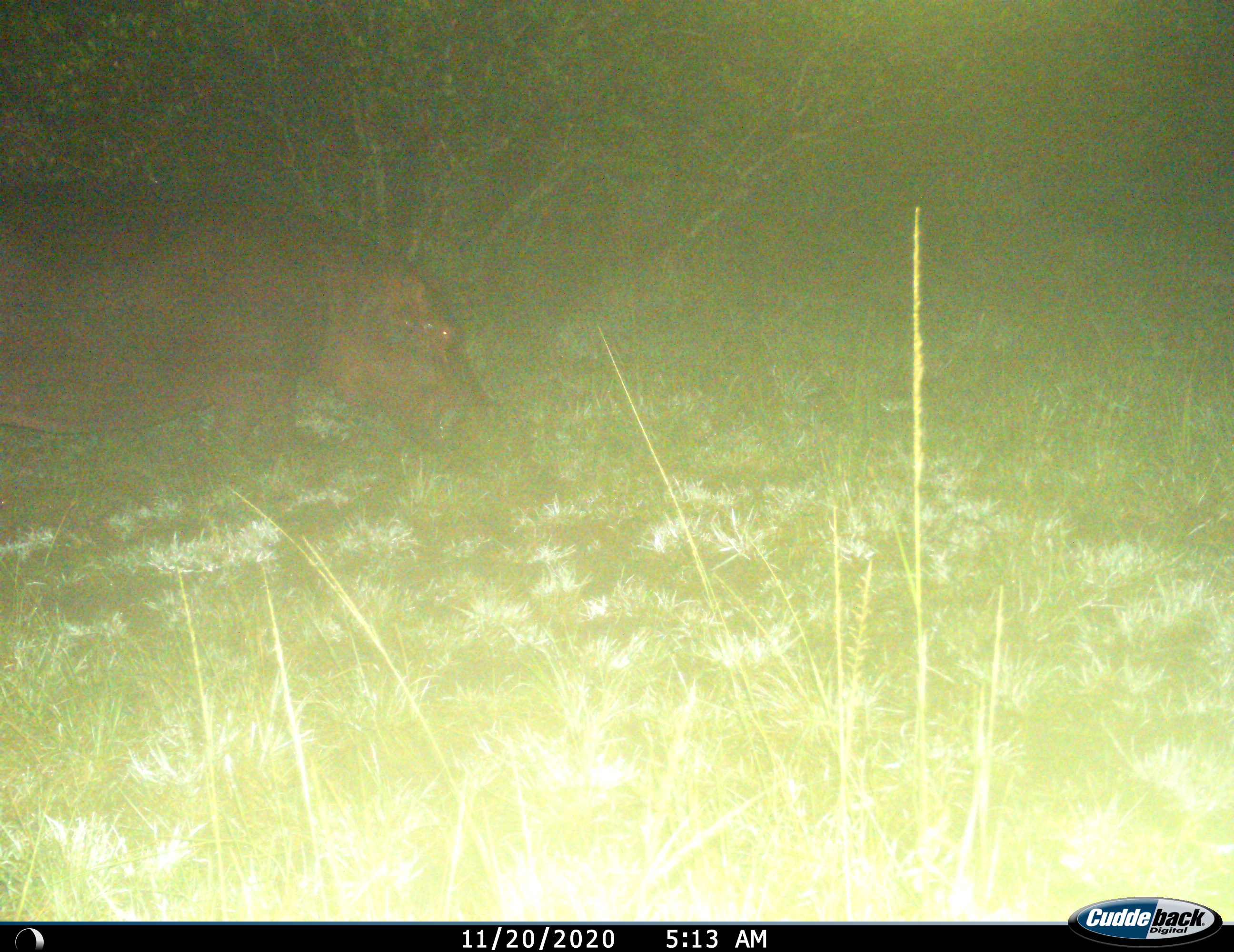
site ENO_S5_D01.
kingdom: Animalia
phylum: Chordata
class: Mammalia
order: Artiodactyla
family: Hippopotamidae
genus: Hippopotamus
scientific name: Hippopotamus amphibius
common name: hippopotamus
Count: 1.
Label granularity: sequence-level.